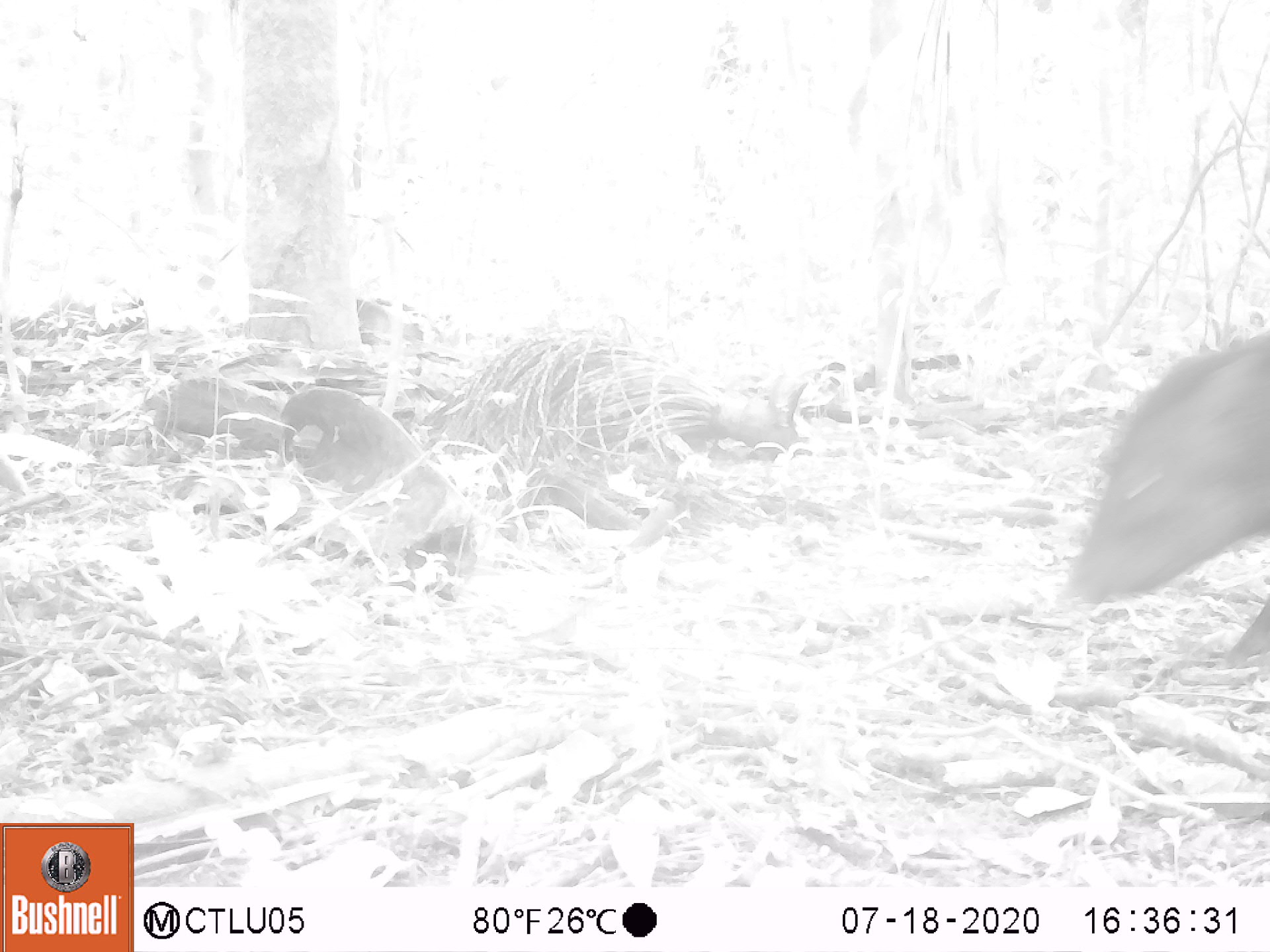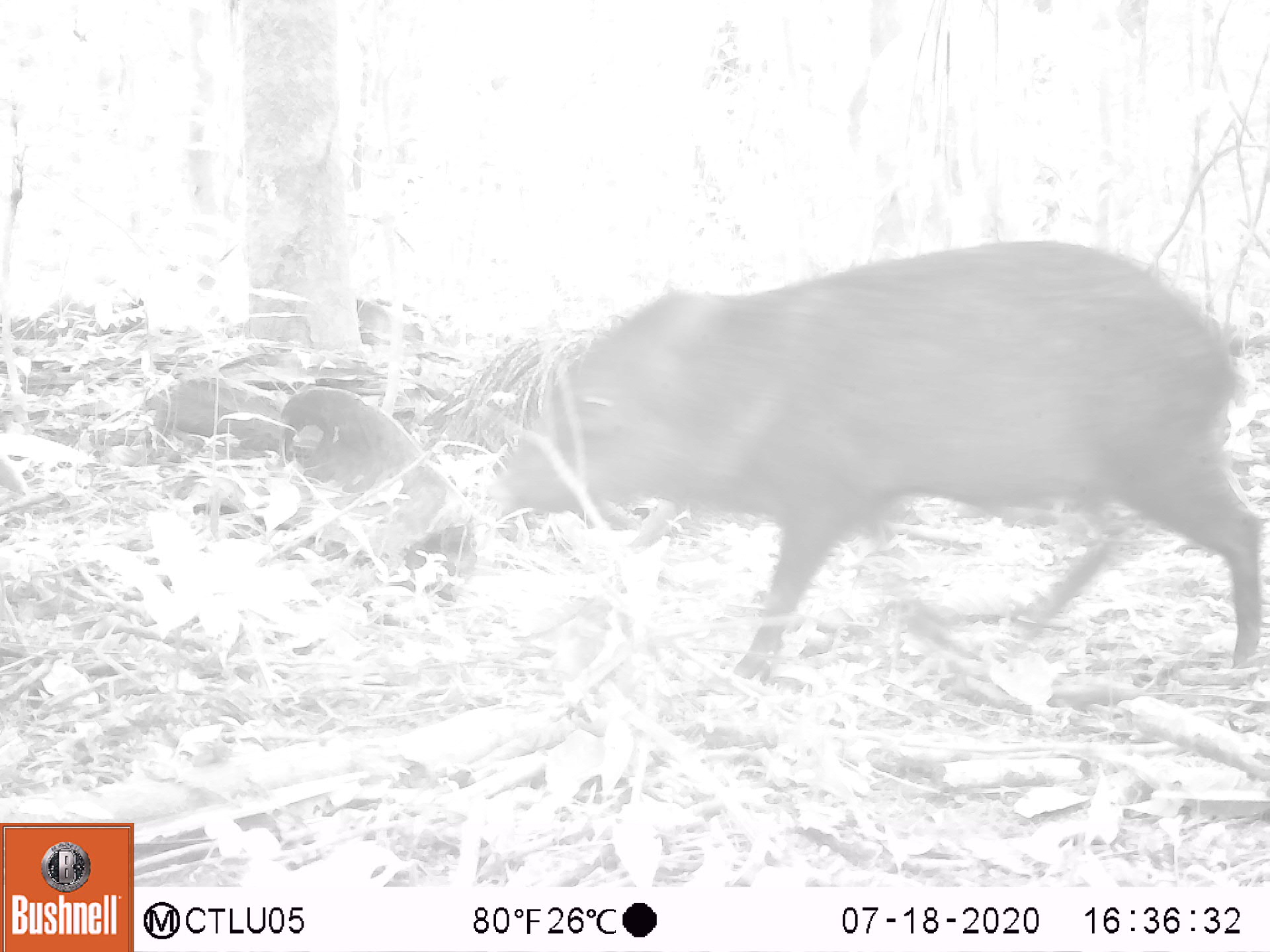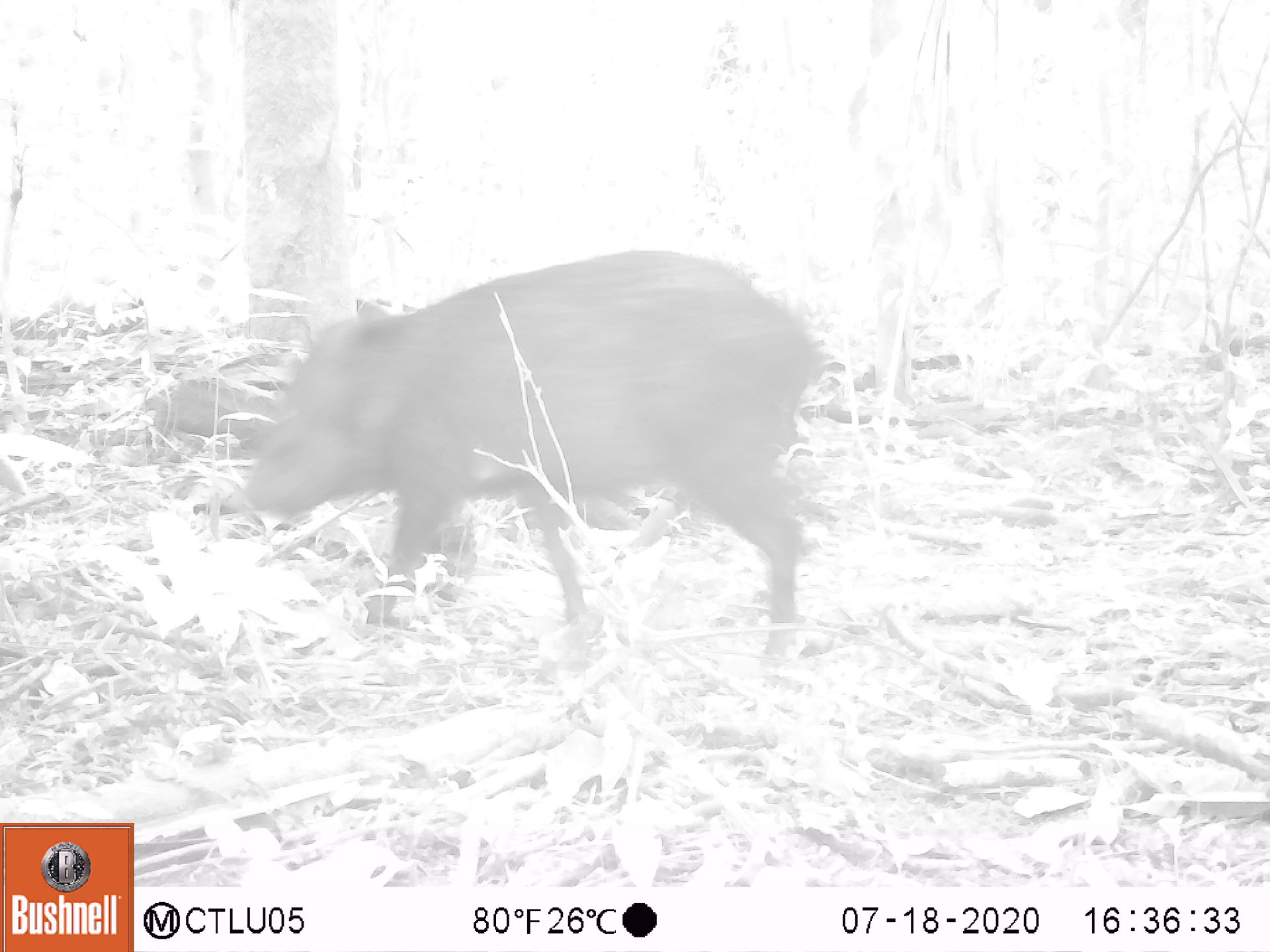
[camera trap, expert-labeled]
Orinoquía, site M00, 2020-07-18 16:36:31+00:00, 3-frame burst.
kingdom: Animalia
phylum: Chordata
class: Mammalia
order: Artiodactyla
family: Tayassuidae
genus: Pecari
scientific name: Pecari tajacu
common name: collared peccary